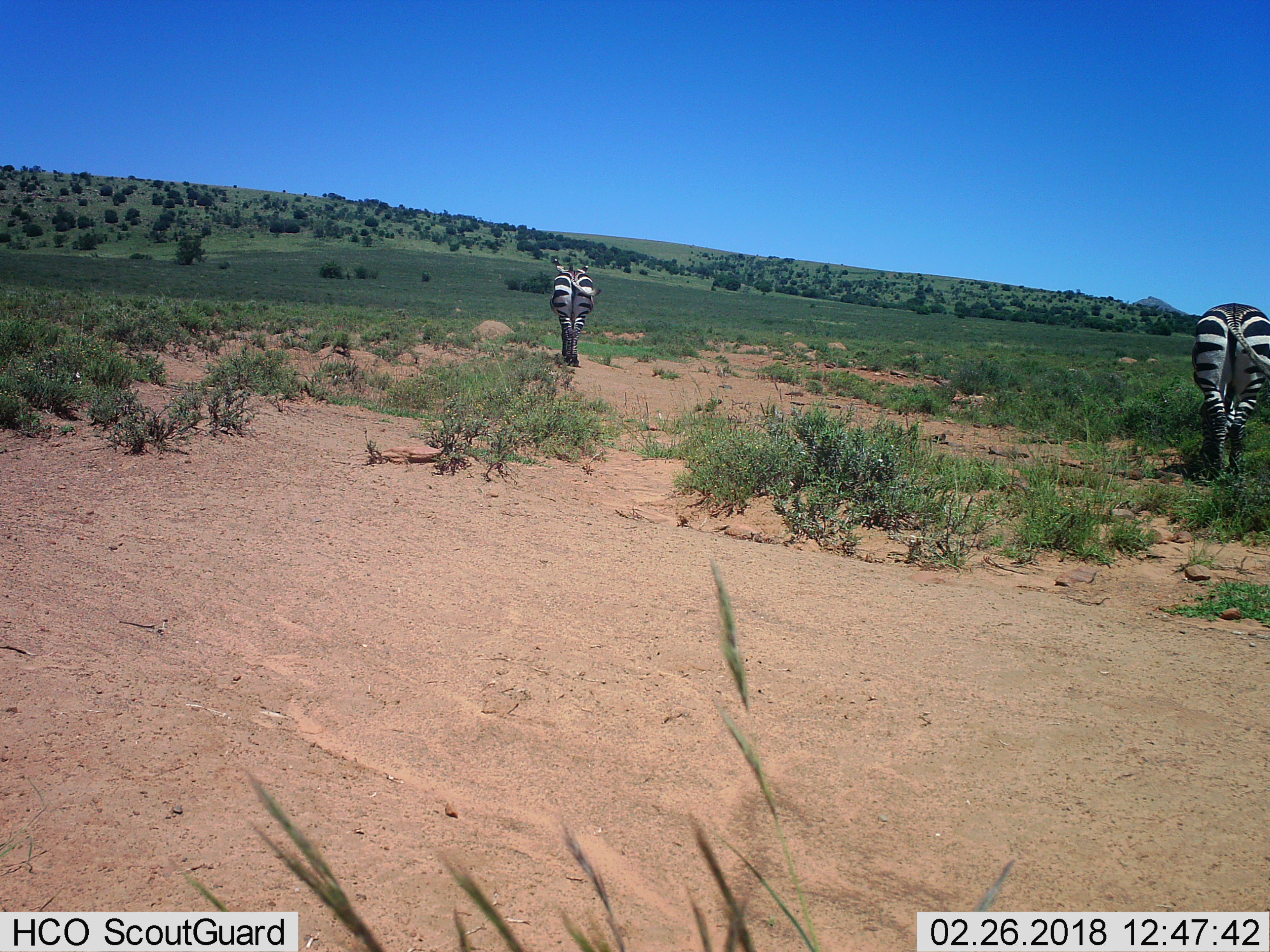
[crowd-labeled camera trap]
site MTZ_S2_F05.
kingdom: Animalia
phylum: Chordata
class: Mammalia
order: Perissodactyla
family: Equidae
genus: Equus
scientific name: Equus zebra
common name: mountain zebra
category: zebramountain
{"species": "zebramountain (mountain zebra) (Equus zebra)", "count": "2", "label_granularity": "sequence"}